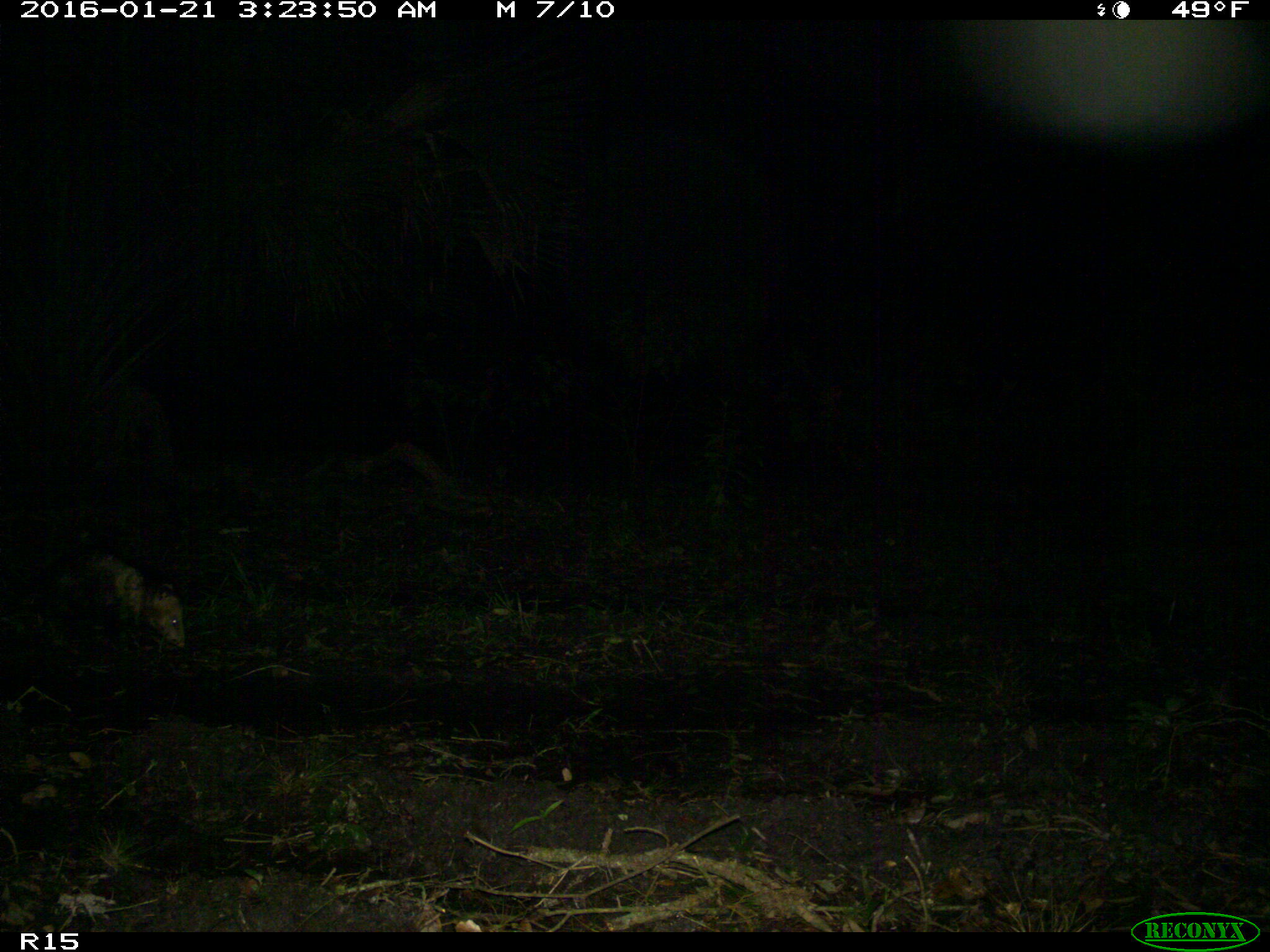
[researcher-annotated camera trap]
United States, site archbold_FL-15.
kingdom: Animalia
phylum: Chordata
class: Mammalia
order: Didelphimorphia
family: Didelphidae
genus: Didelphis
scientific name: Didelphis virginiana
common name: virginia opossum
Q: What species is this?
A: Didelphis virginiana (virginia opossum).